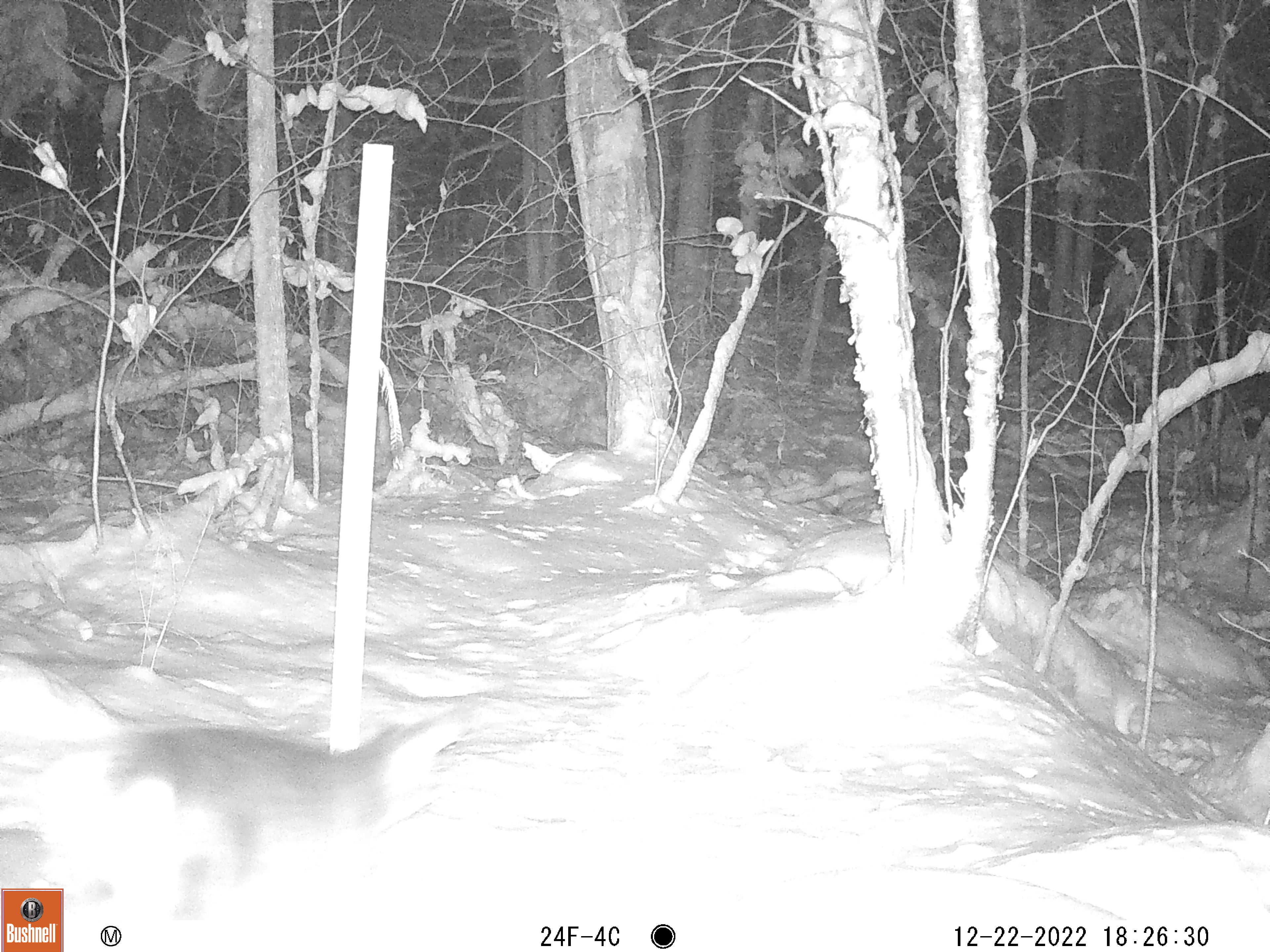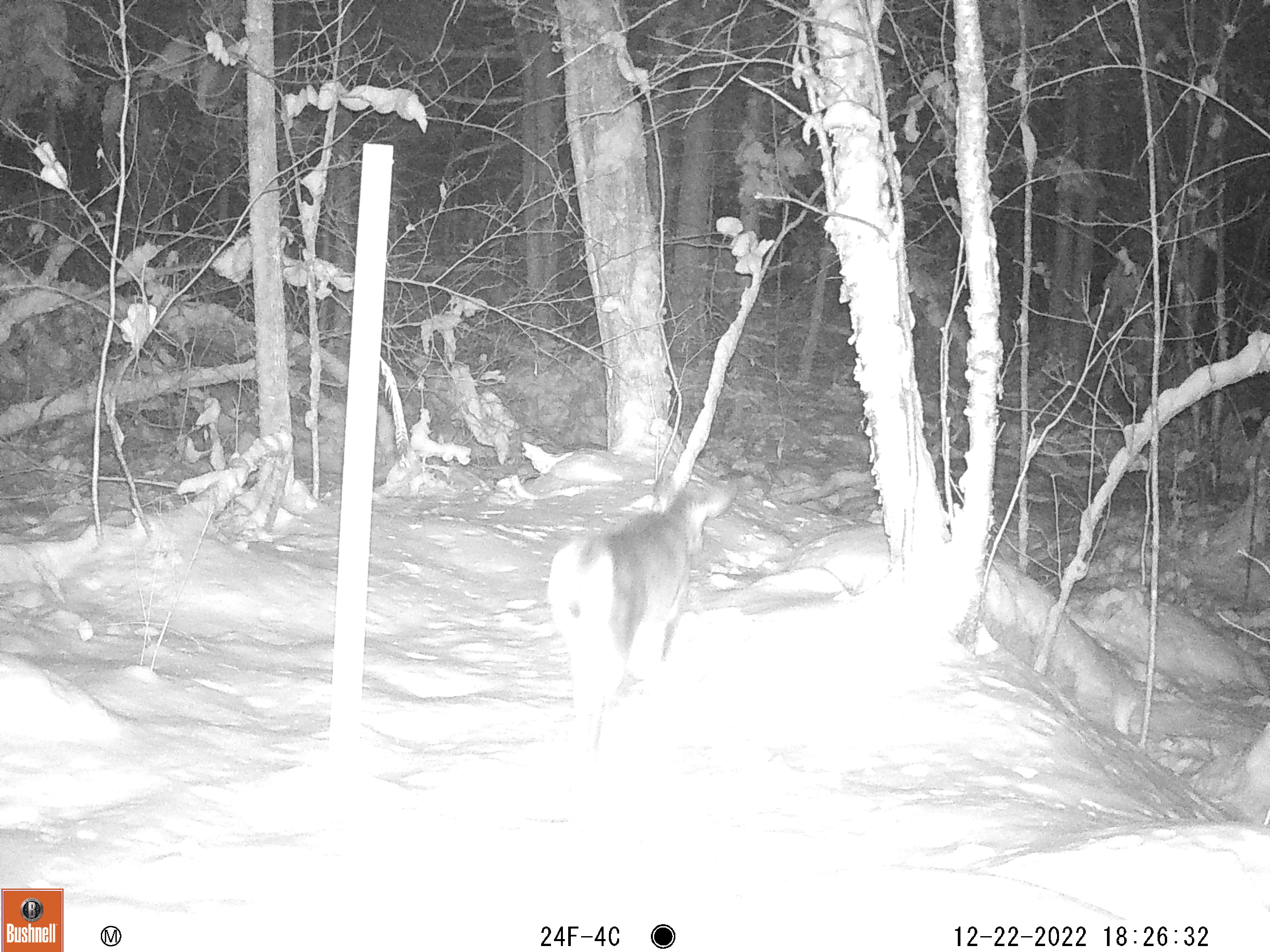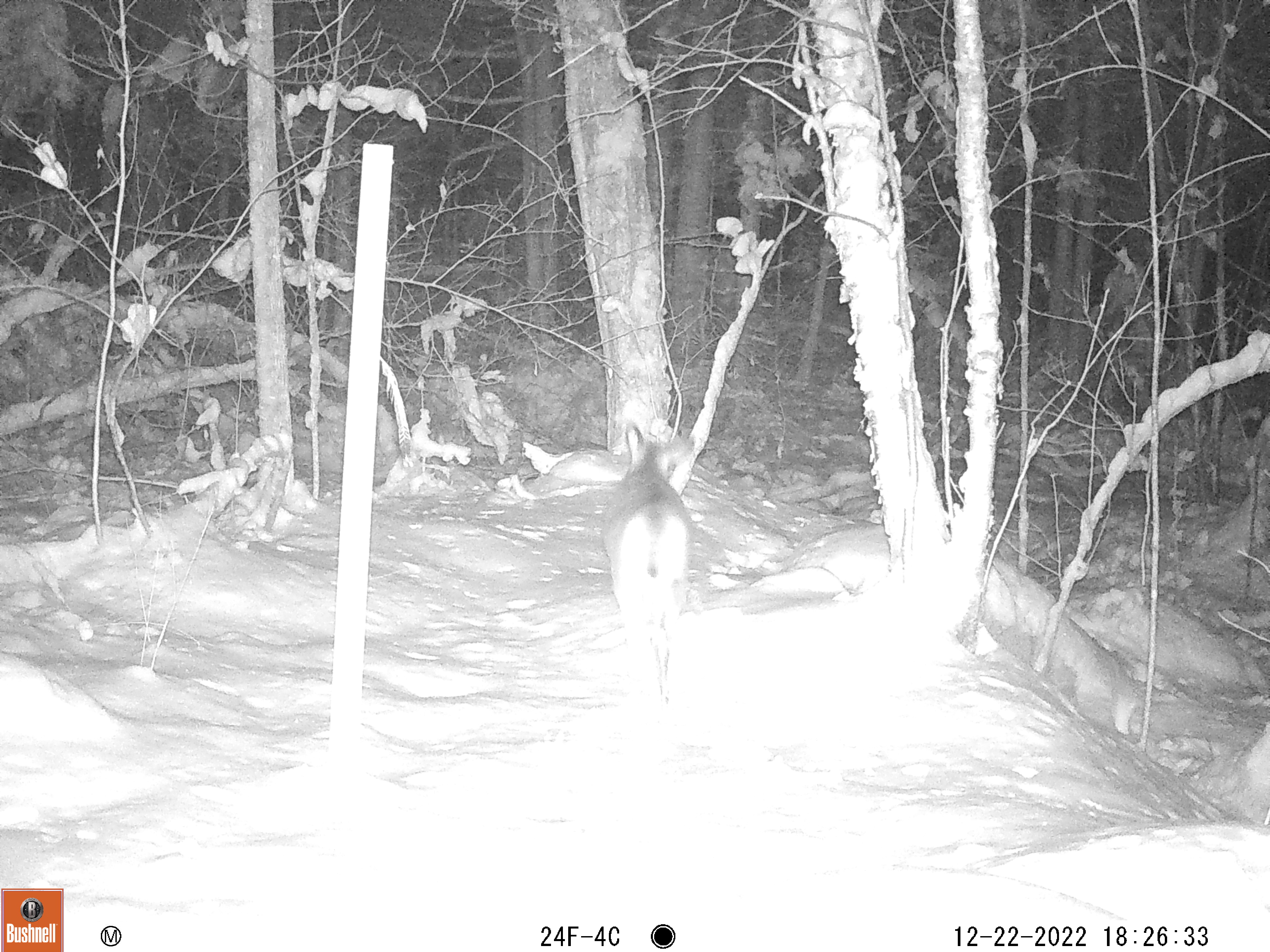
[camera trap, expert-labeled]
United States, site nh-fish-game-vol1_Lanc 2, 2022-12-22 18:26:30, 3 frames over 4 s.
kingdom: Animalia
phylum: Chordata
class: Mammalia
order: Artiodactyla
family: Cervidae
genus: Odocoileus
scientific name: Odocoileus virginianus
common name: white-tailed deer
White-tailed deer (Odocoileus virginianus).